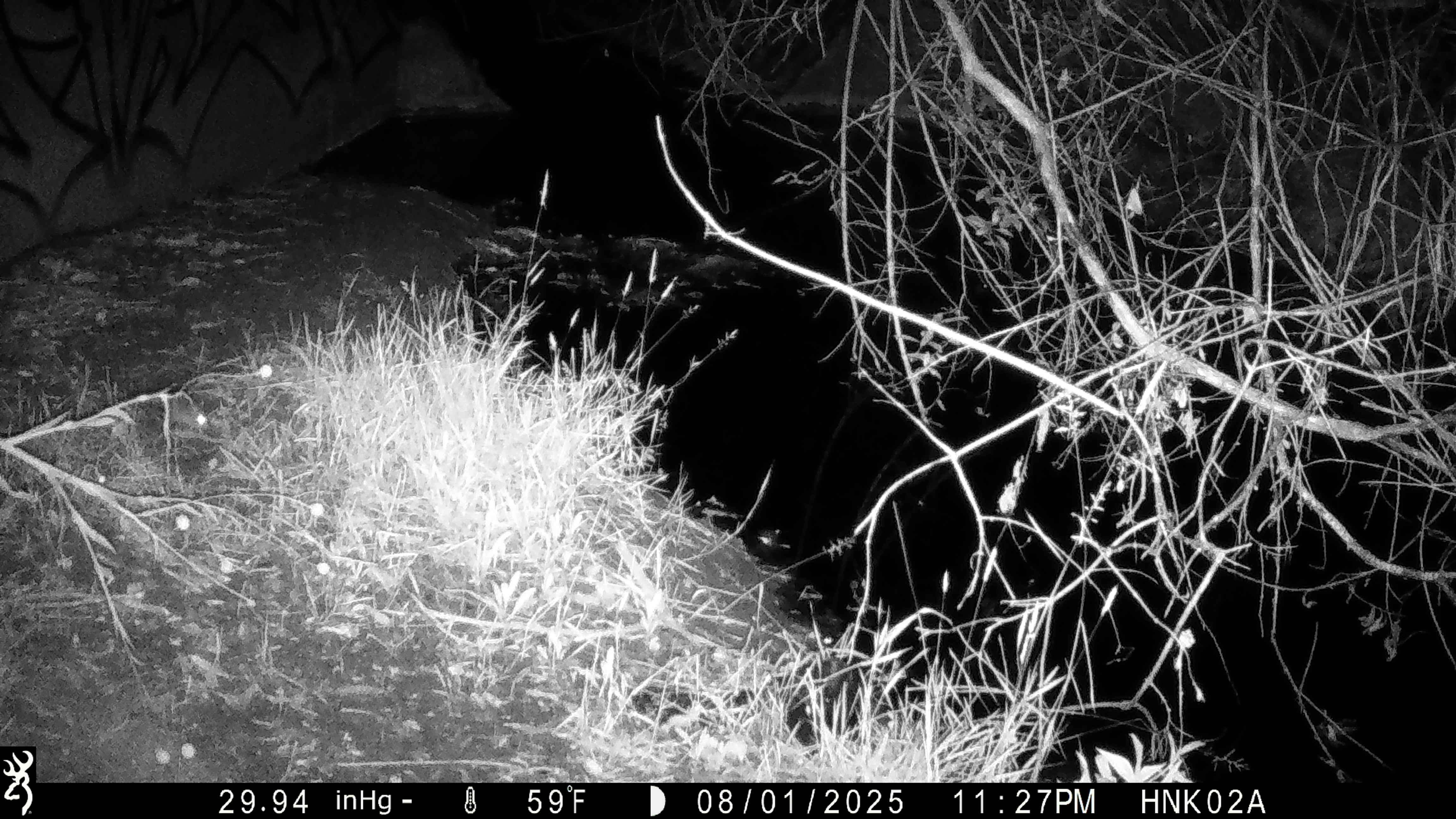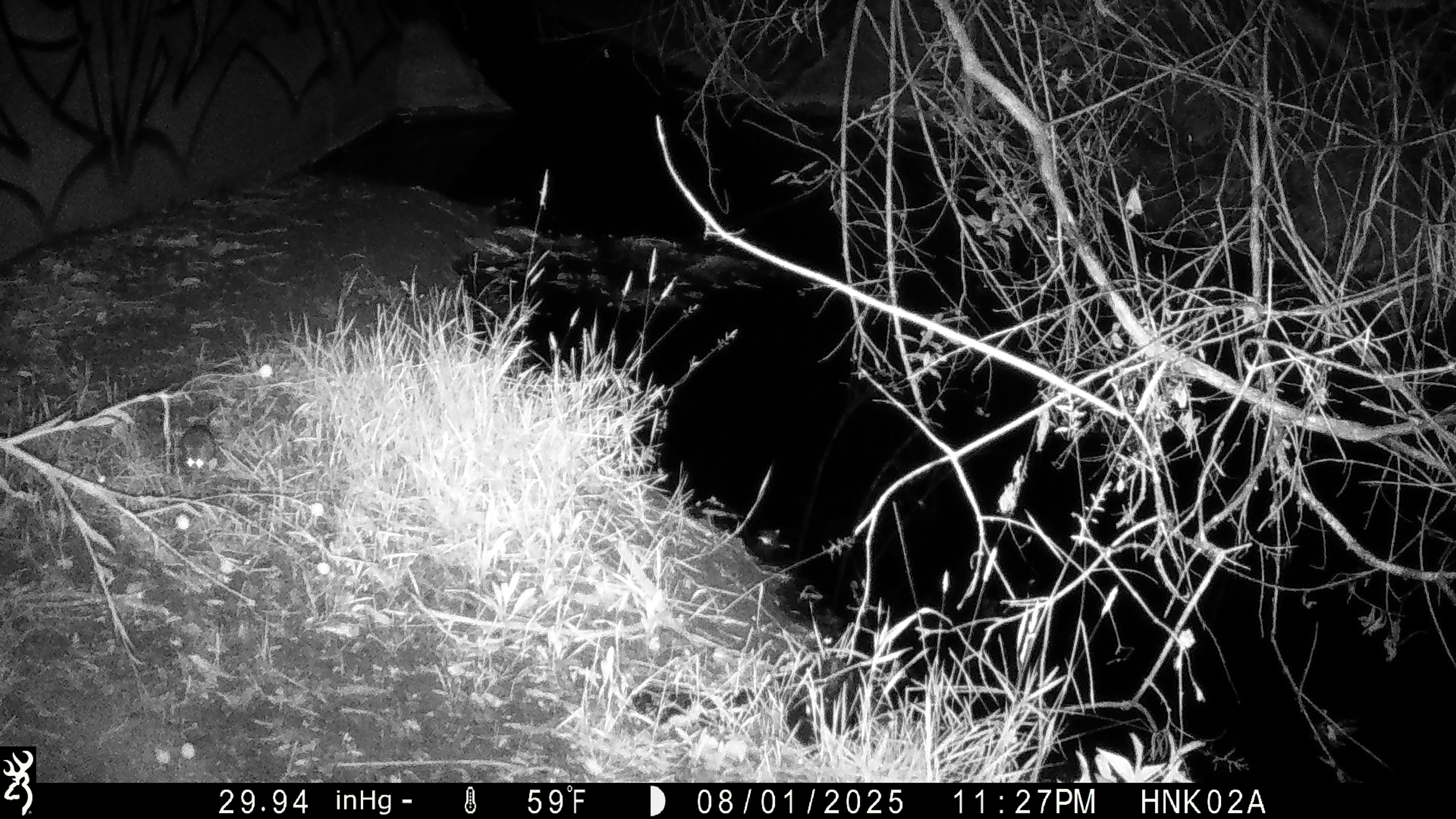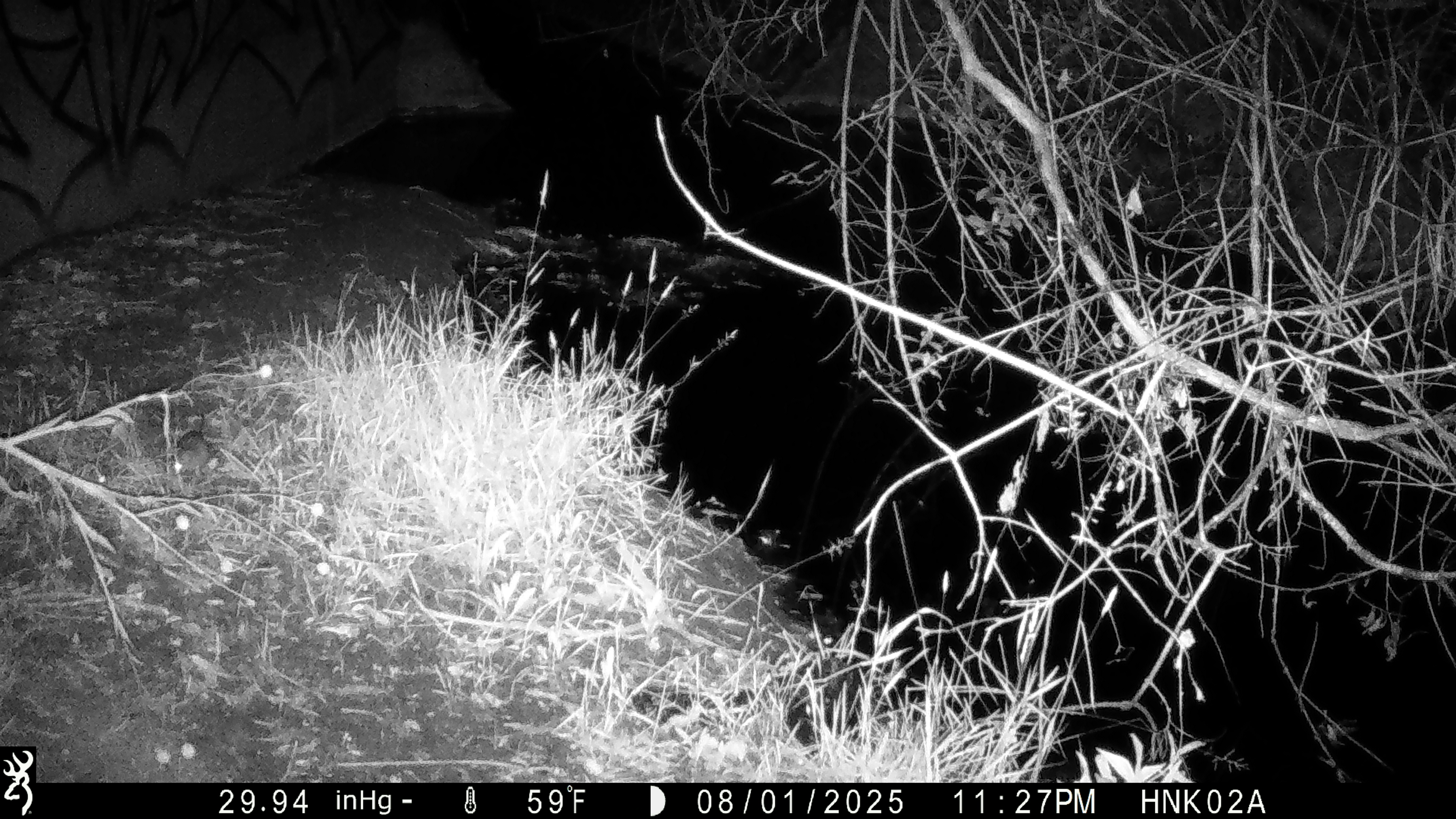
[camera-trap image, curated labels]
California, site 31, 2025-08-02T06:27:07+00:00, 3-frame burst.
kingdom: Animalia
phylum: Chordata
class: Mammalia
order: Rodentia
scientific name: Rodentia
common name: mouse or rat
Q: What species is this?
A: Mouse or rat (Rodentia).